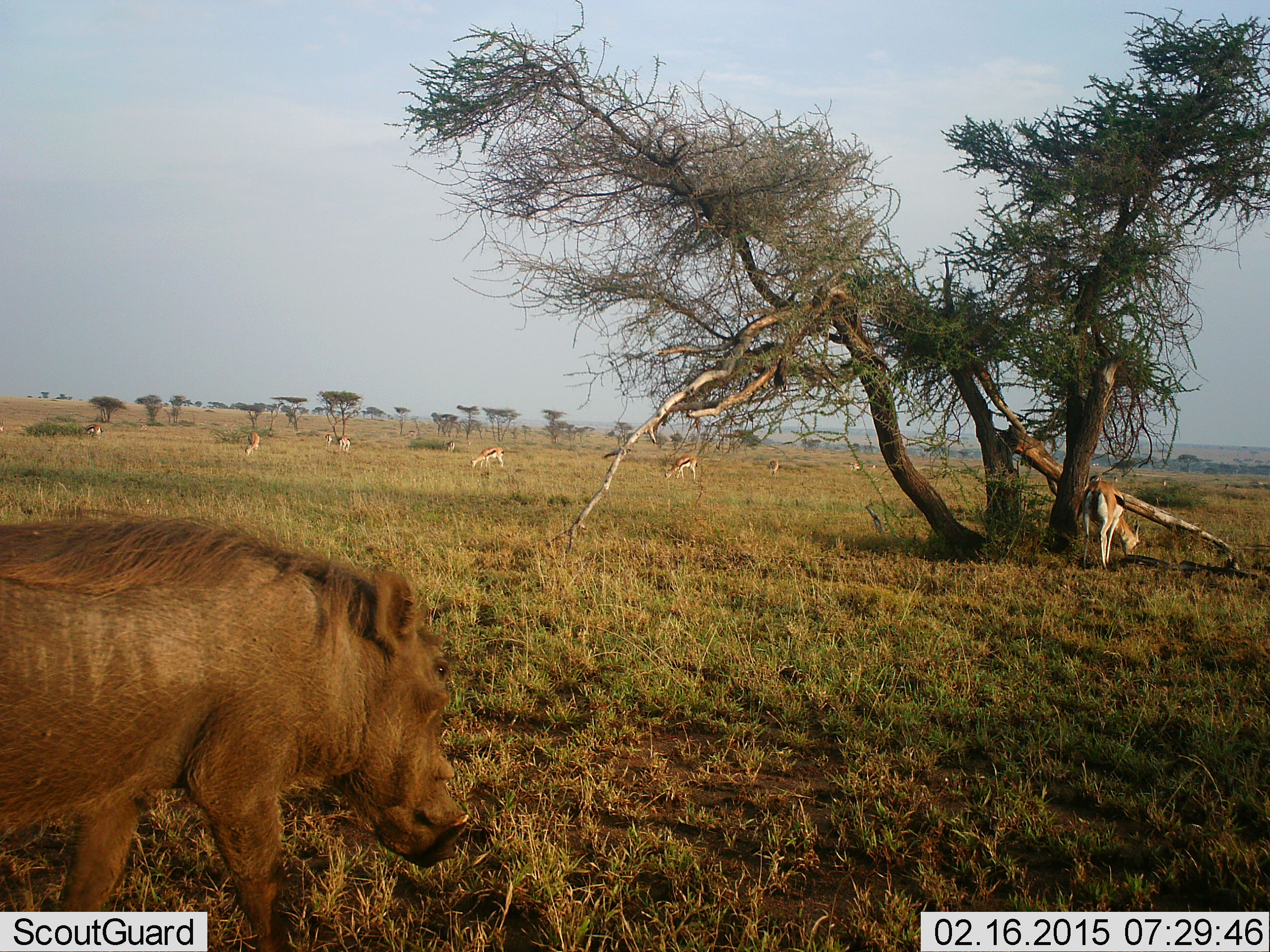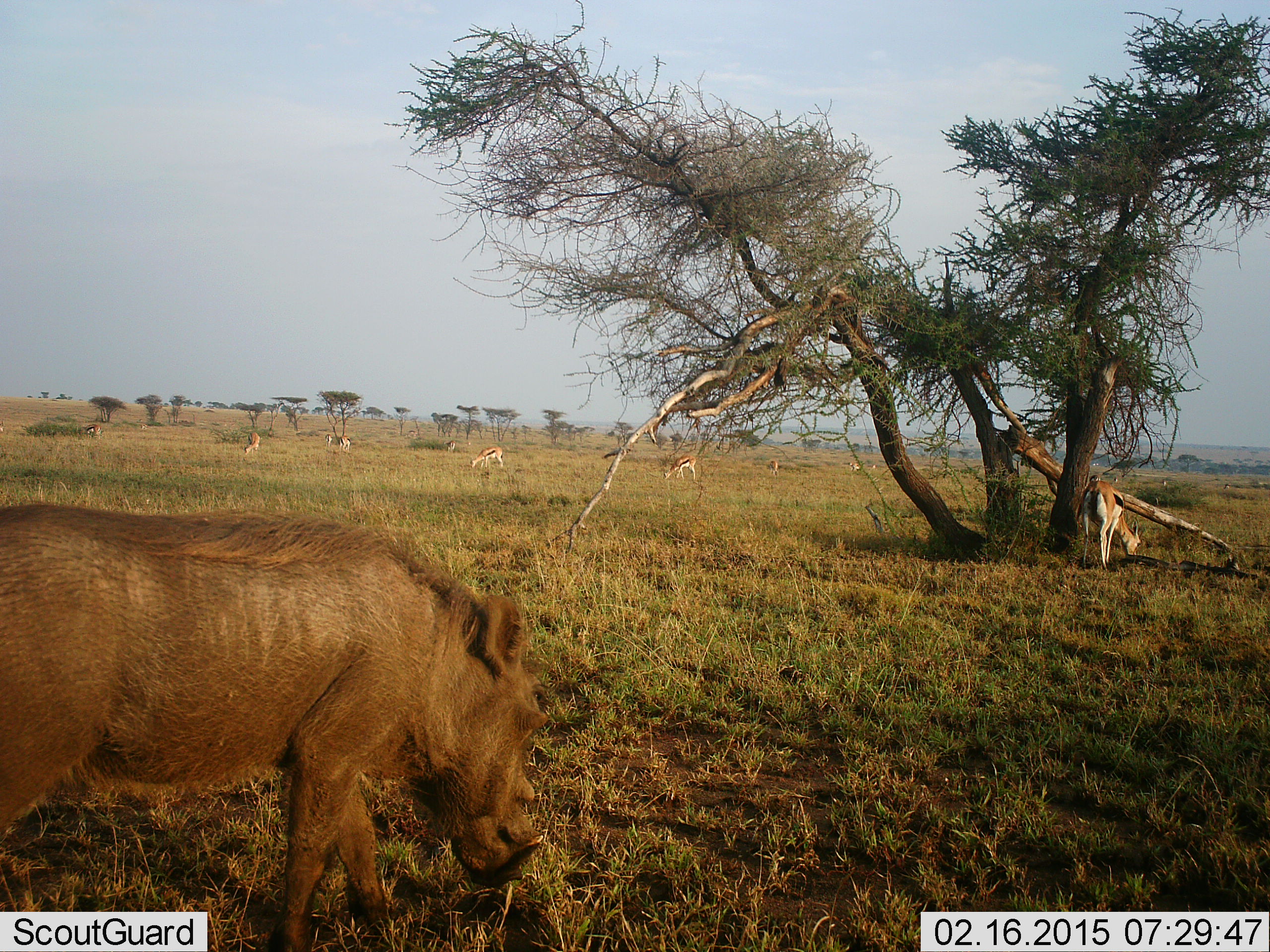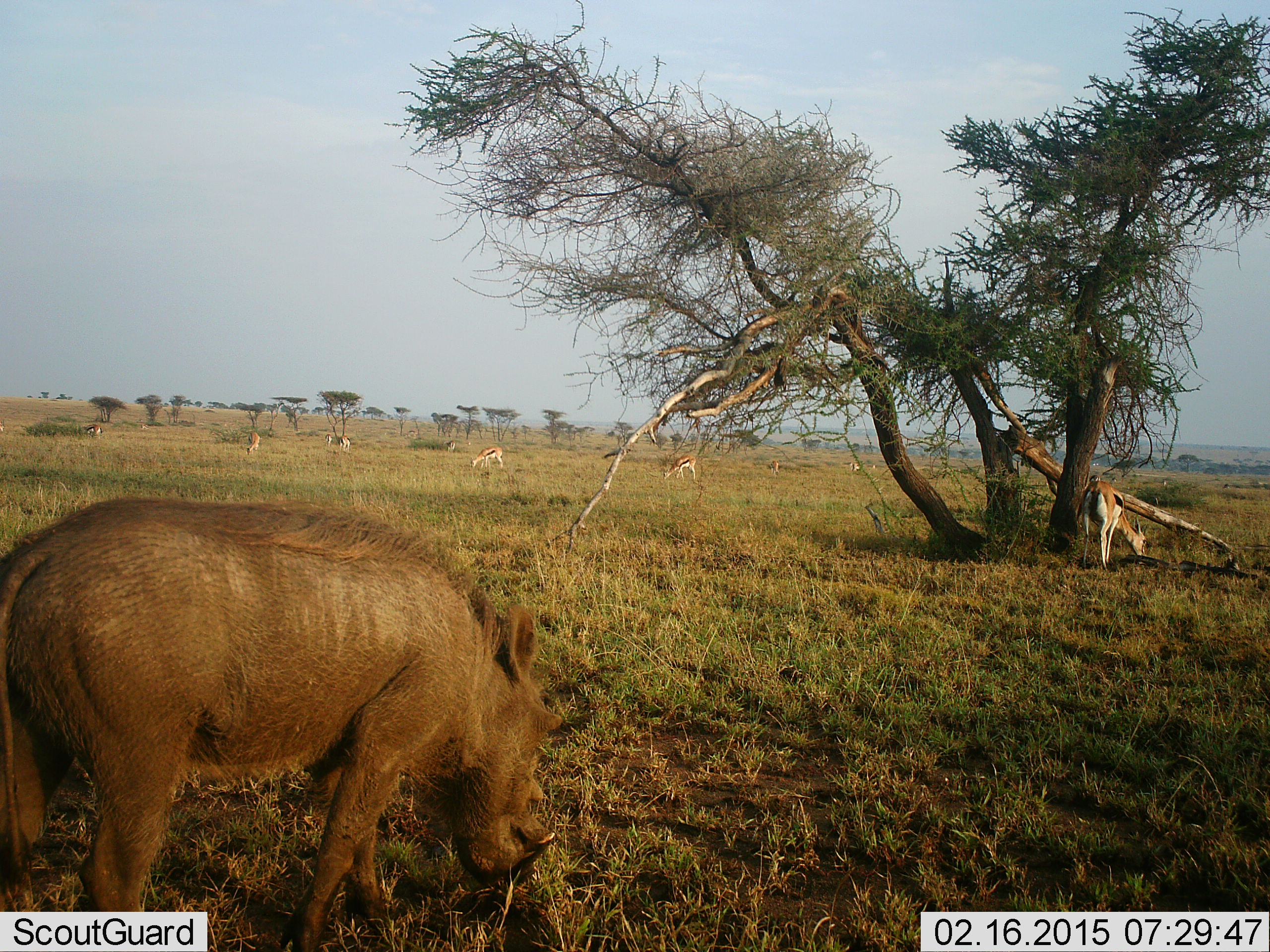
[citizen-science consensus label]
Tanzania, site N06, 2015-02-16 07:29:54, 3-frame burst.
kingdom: Animalia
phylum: Chordata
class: Mammalia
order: Artiodactyla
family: Bovidae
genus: Eudorcas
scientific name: Eudorcas thomsonii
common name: thomson's gazelle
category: gazellethomsons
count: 9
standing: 30%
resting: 0%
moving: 0%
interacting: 0%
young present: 0%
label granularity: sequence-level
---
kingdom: Animalia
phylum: Chordata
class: Mammalia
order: Artiodactyla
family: Suidae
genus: Phacochoerus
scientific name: Phacochoerus africanus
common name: warthog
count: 1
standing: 10%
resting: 0%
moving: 70%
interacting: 0%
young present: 0%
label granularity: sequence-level